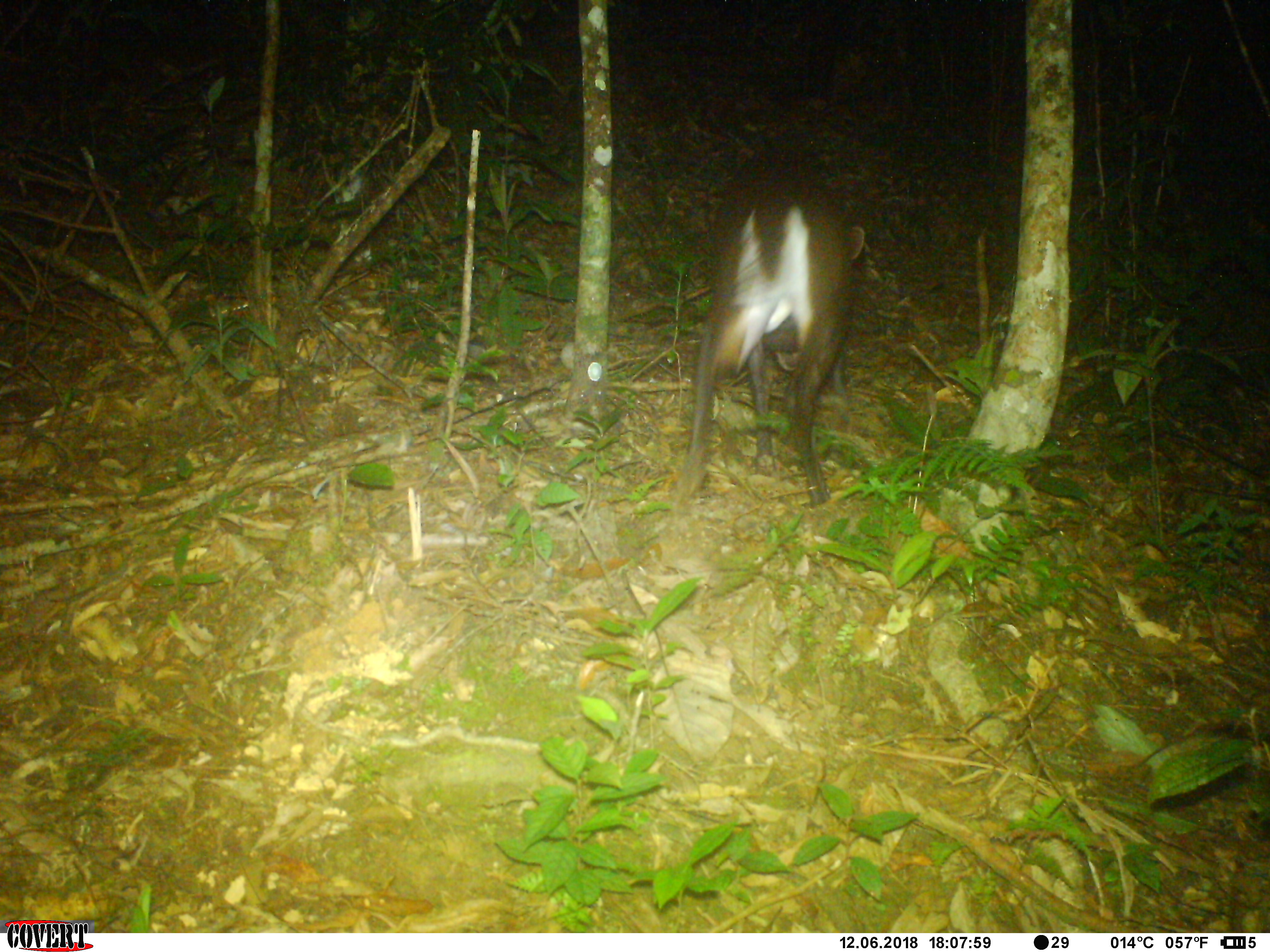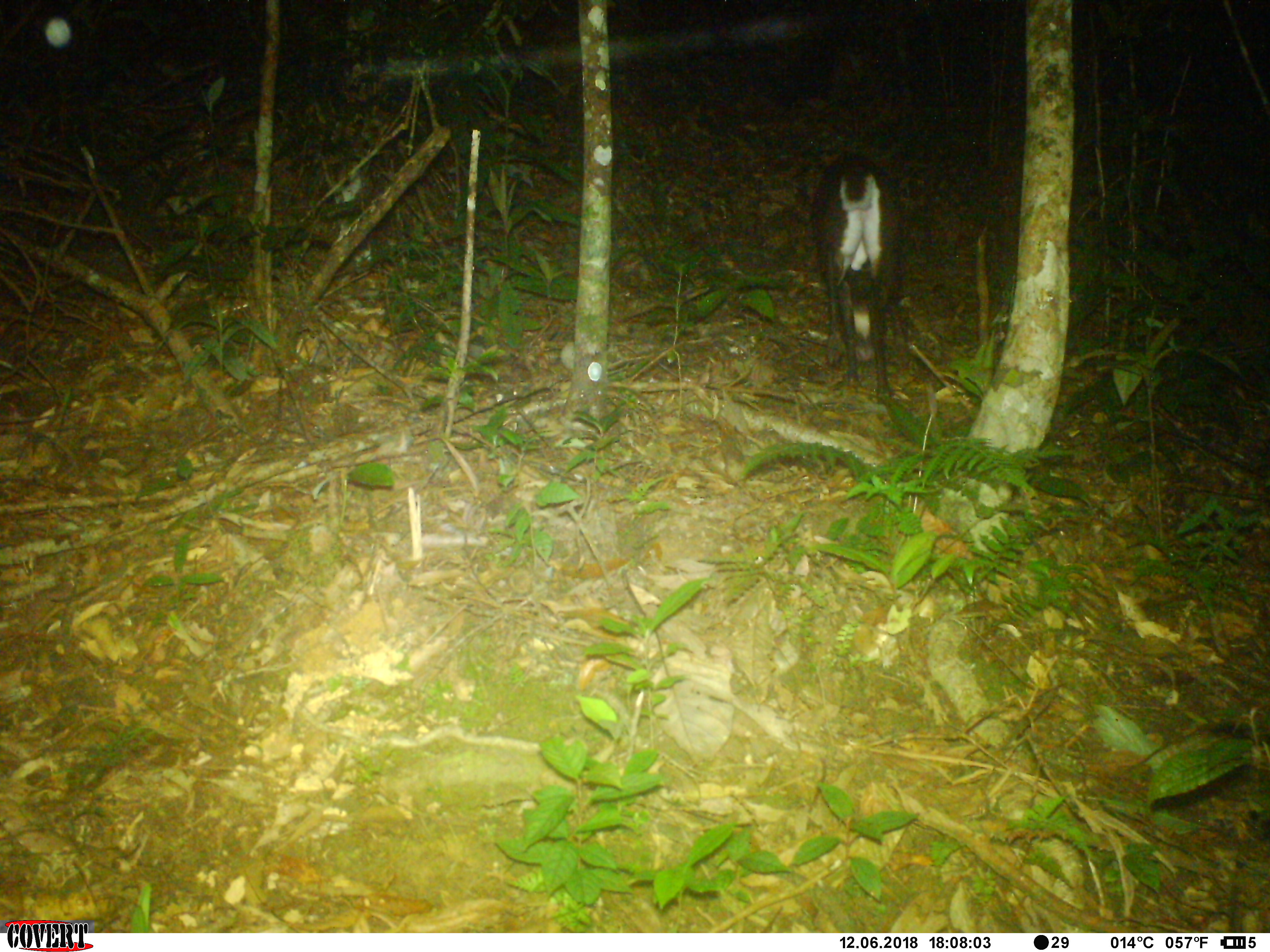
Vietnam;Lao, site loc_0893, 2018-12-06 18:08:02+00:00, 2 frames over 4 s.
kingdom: Animalia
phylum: Chordata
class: Mammalia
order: Artiodactyla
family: Cervidae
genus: Muntiacus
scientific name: Muntiacus rooseveltorum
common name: roosevelt's muntjac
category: roosevelts muntjac group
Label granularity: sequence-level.